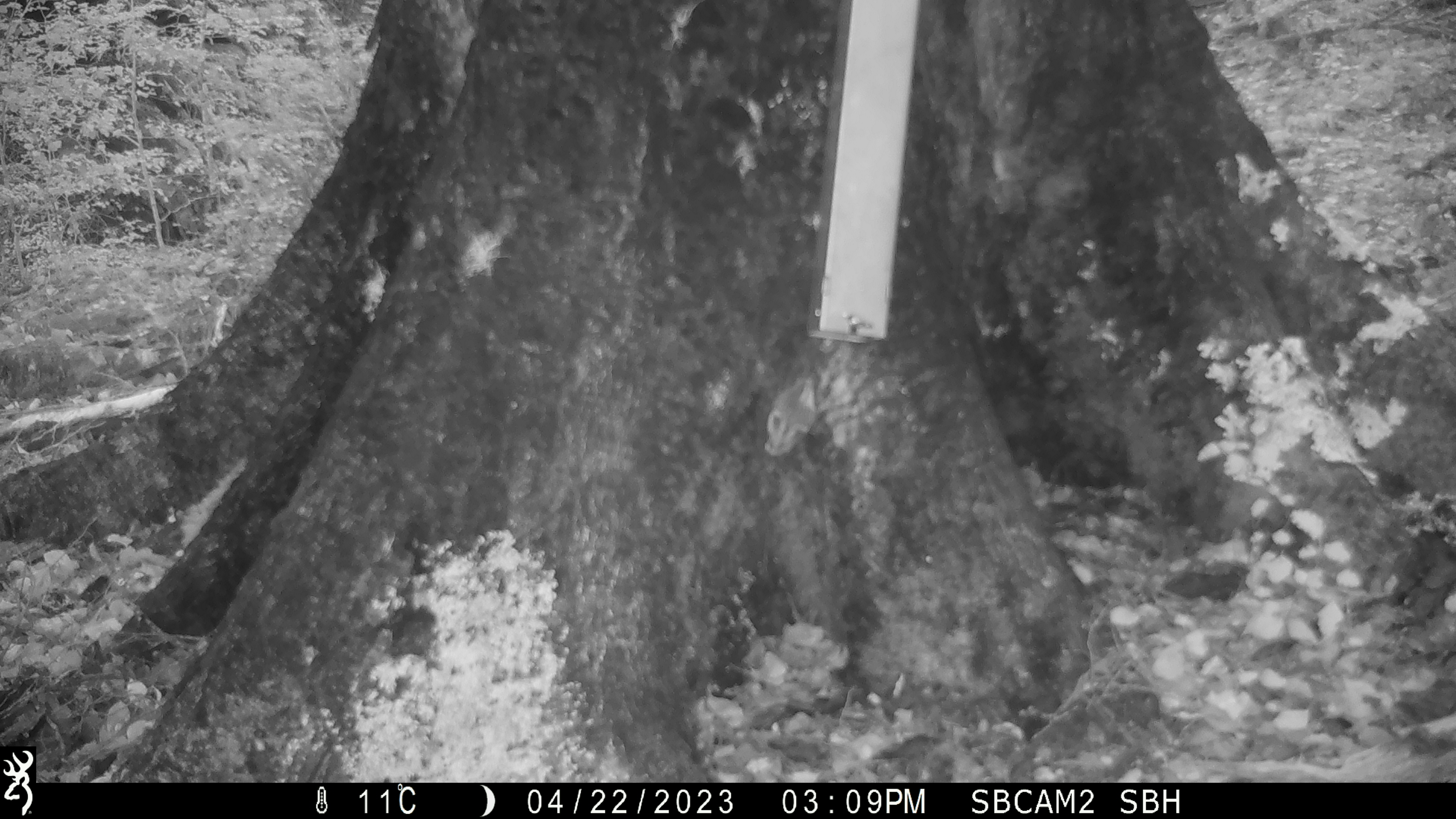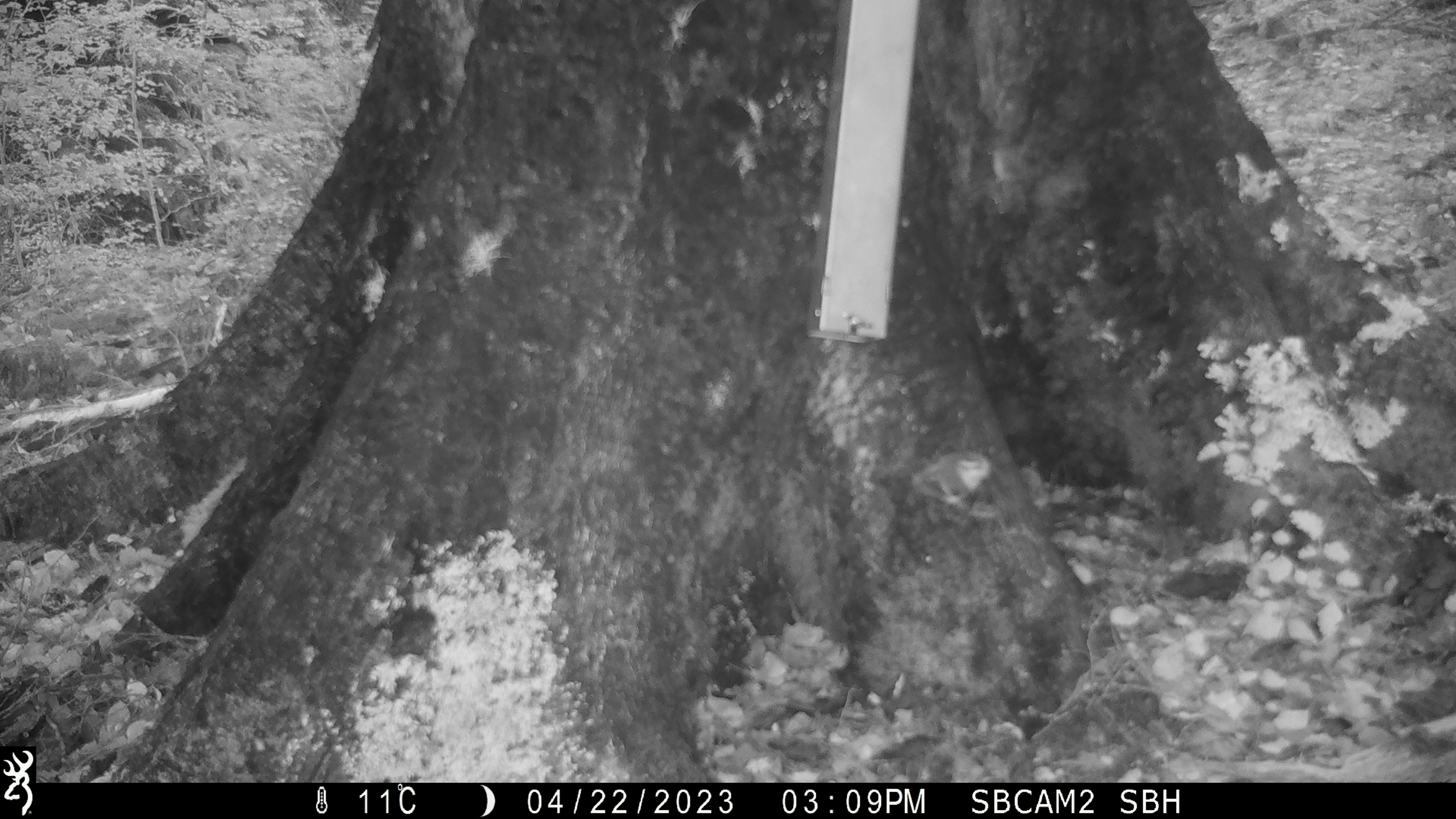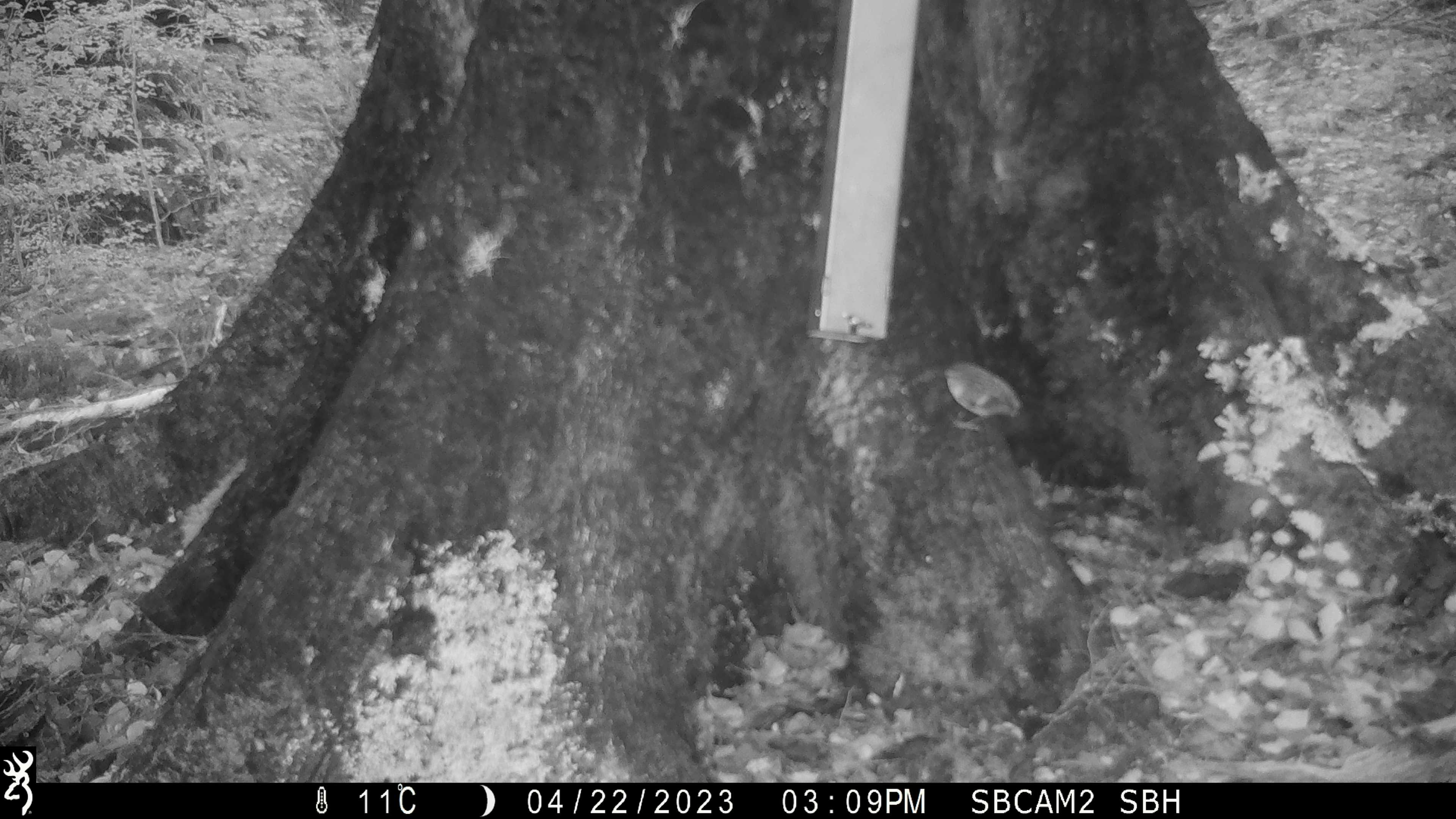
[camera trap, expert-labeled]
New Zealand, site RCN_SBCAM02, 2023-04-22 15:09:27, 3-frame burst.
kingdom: Animalia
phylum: Chordata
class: Aves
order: Passeriformes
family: Acanthisittidae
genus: Acanthisitta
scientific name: Acanthisitta chloris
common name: rifleman